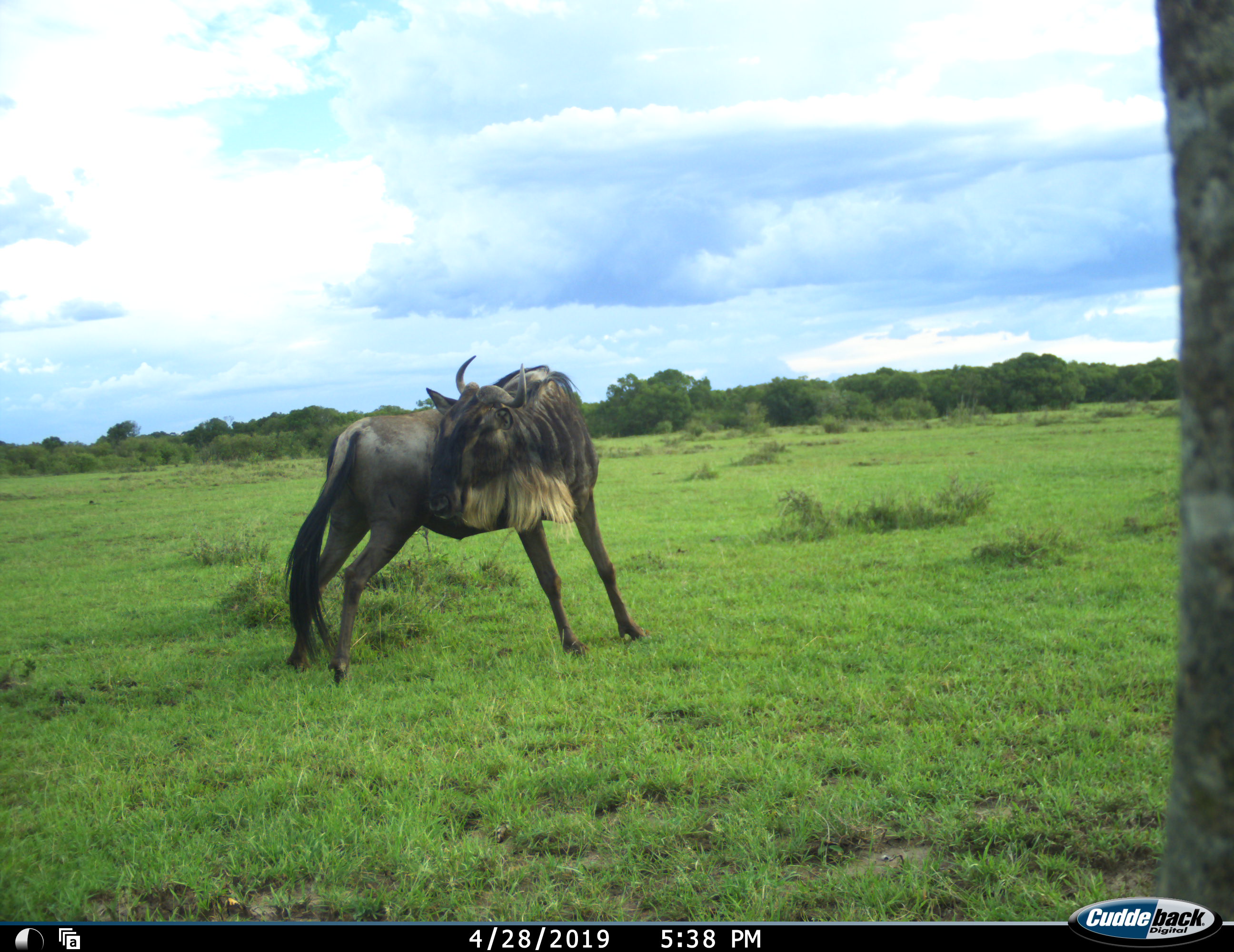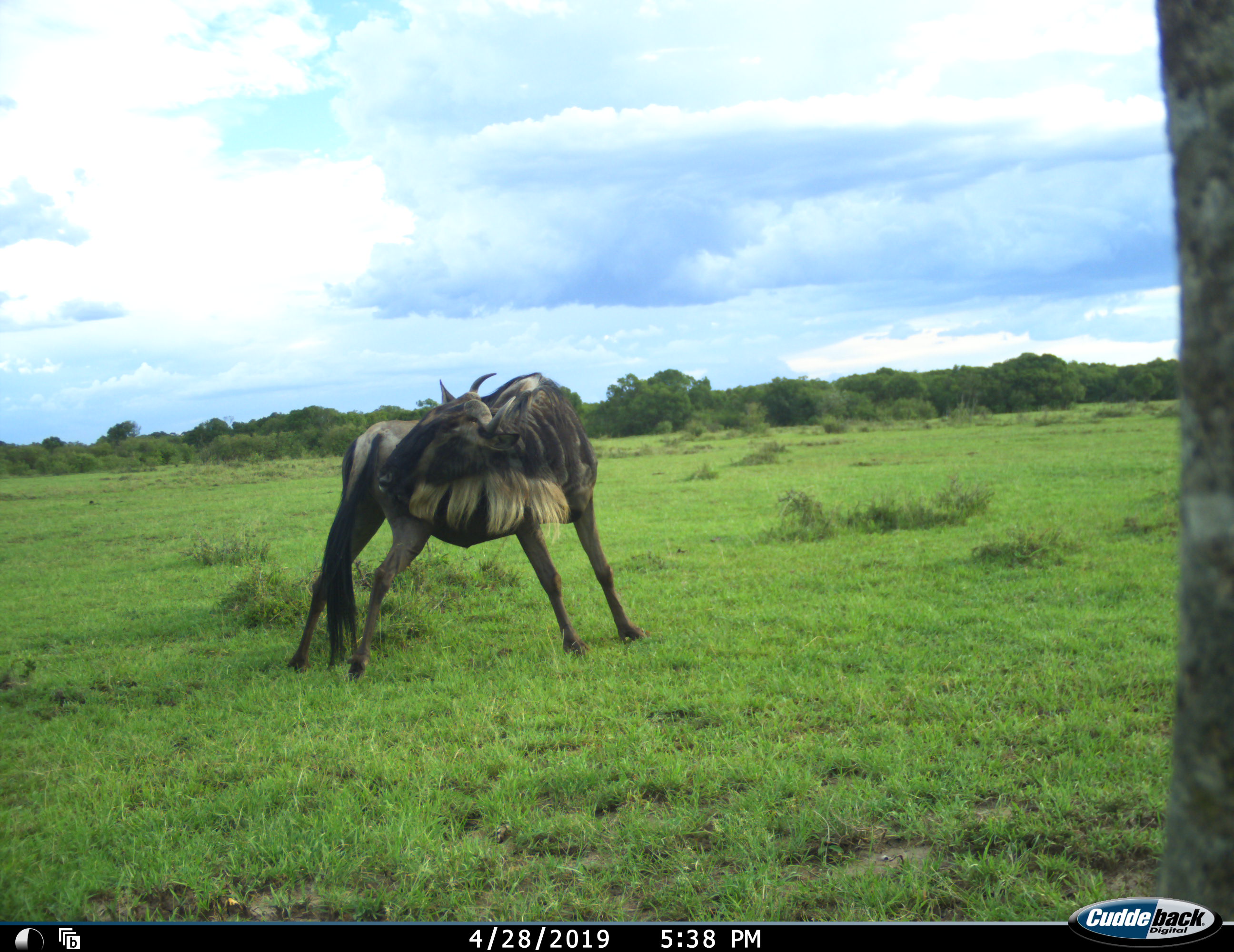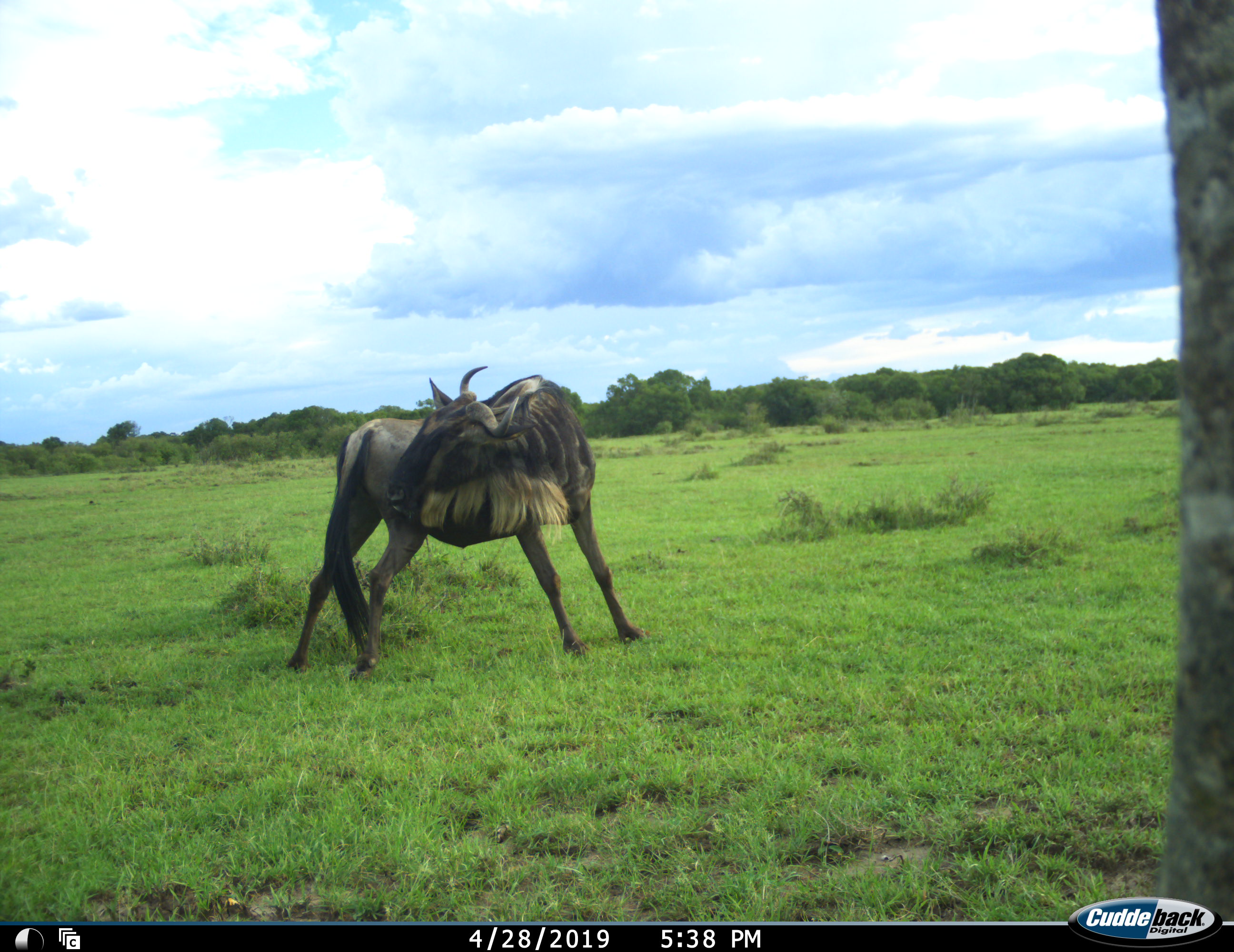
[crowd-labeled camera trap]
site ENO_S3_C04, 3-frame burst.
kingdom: Animalia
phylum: Chordata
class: Mammalia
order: Artiodactyla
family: Bovidae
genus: Connochaetes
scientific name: Connochaetes taurinus taurinus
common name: blue wildebeest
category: wildebeestblue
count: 1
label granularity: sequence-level